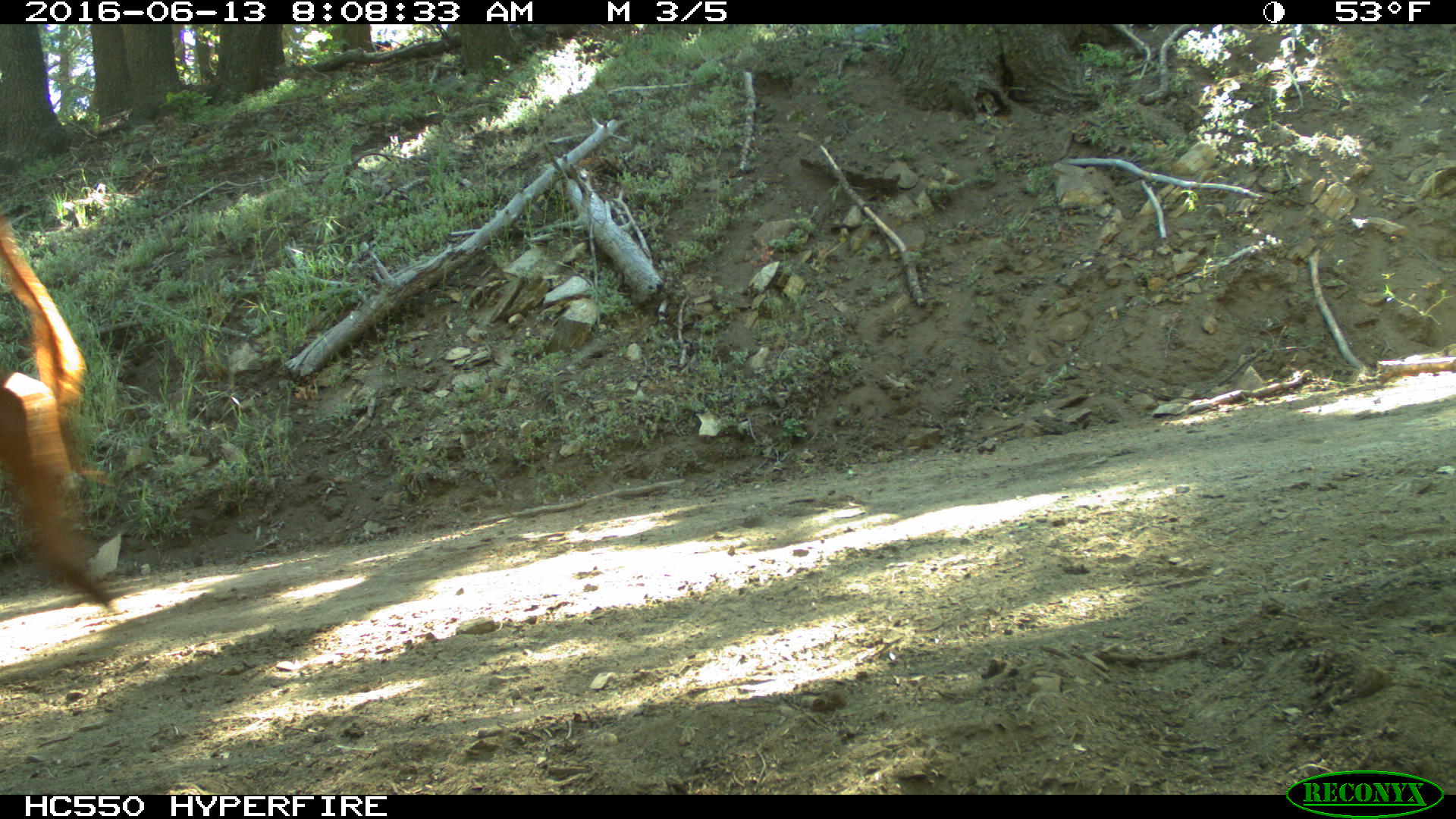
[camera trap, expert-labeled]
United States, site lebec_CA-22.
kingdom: Animalia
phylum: Chordata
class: Mammalia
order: Artiodactyla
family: Bovidae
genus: Bos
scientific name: Bos taurus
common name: domestic cow